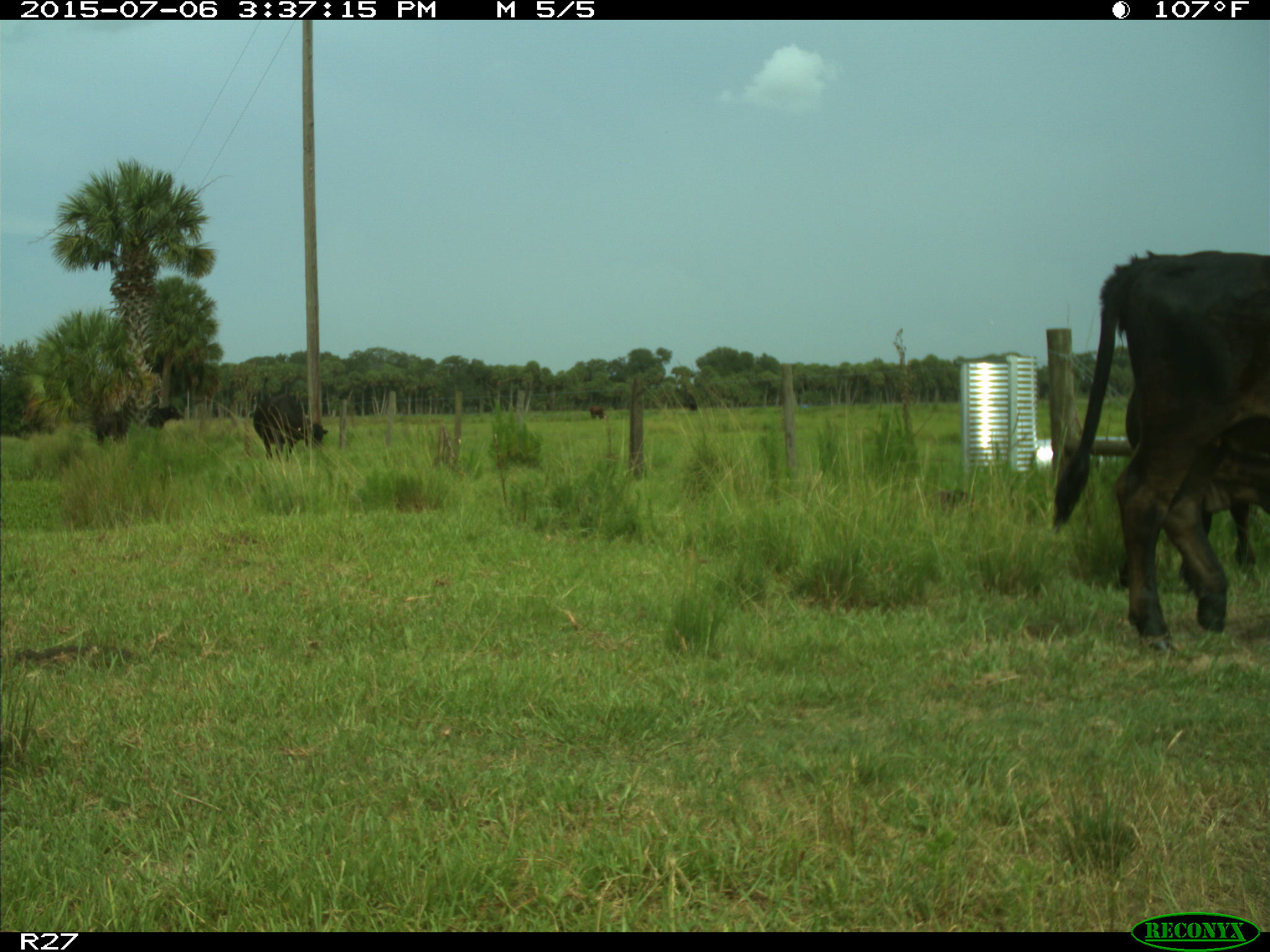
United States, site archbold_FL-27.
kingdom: Animalia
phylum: Chordata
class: Mammalia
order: Artiodactyla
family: Bovidae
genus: Bos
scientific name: Bos taurus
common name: domestic cow